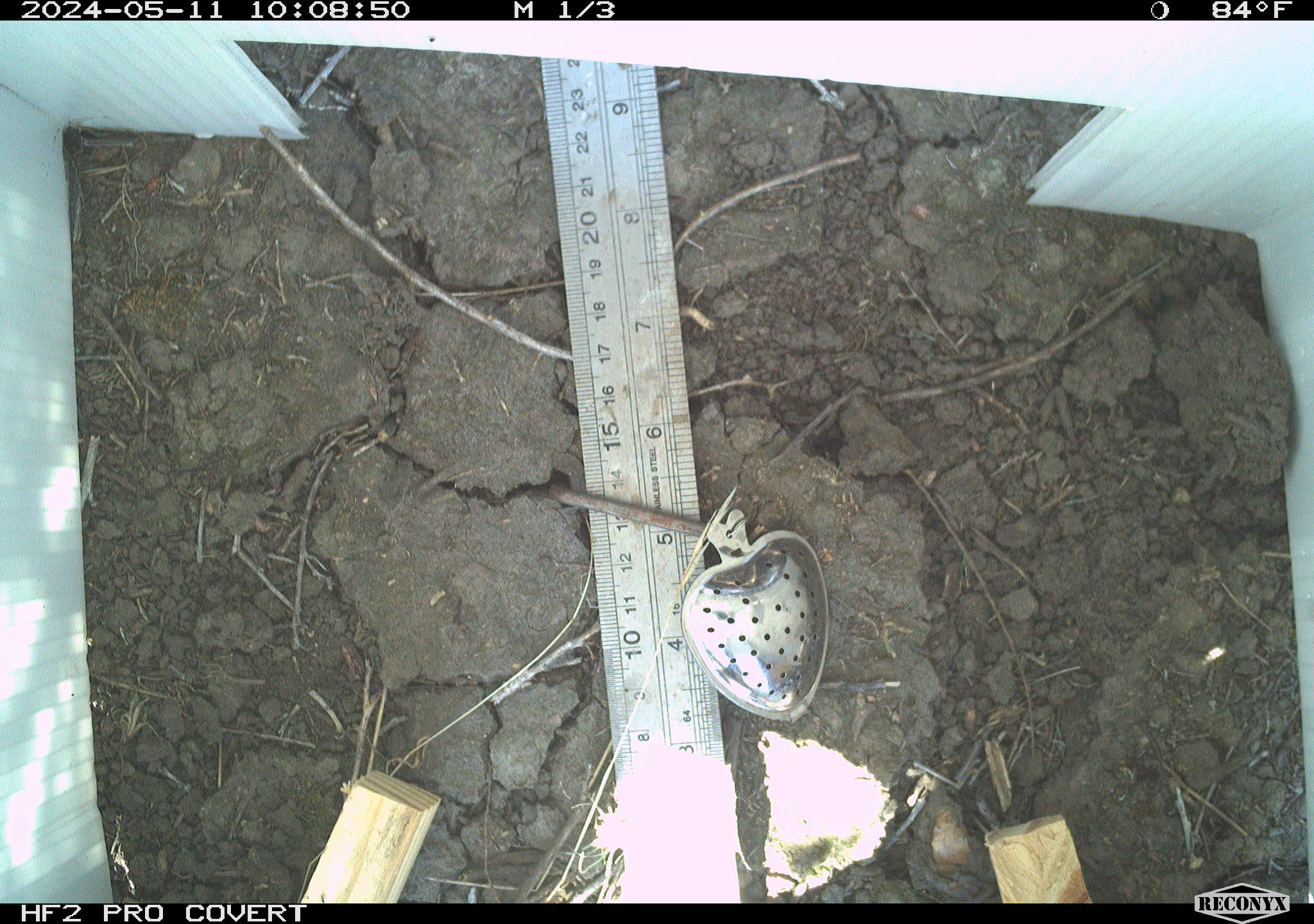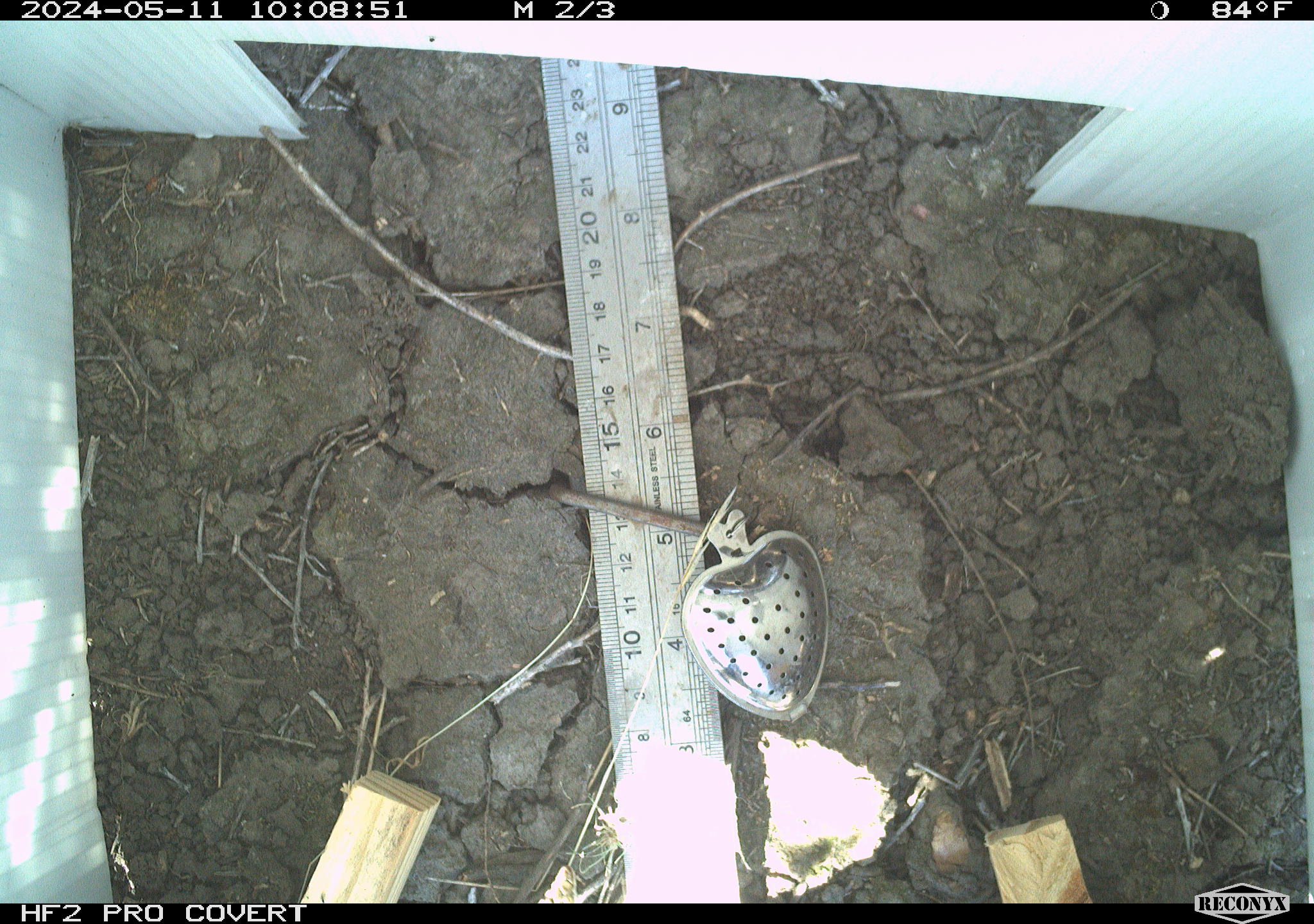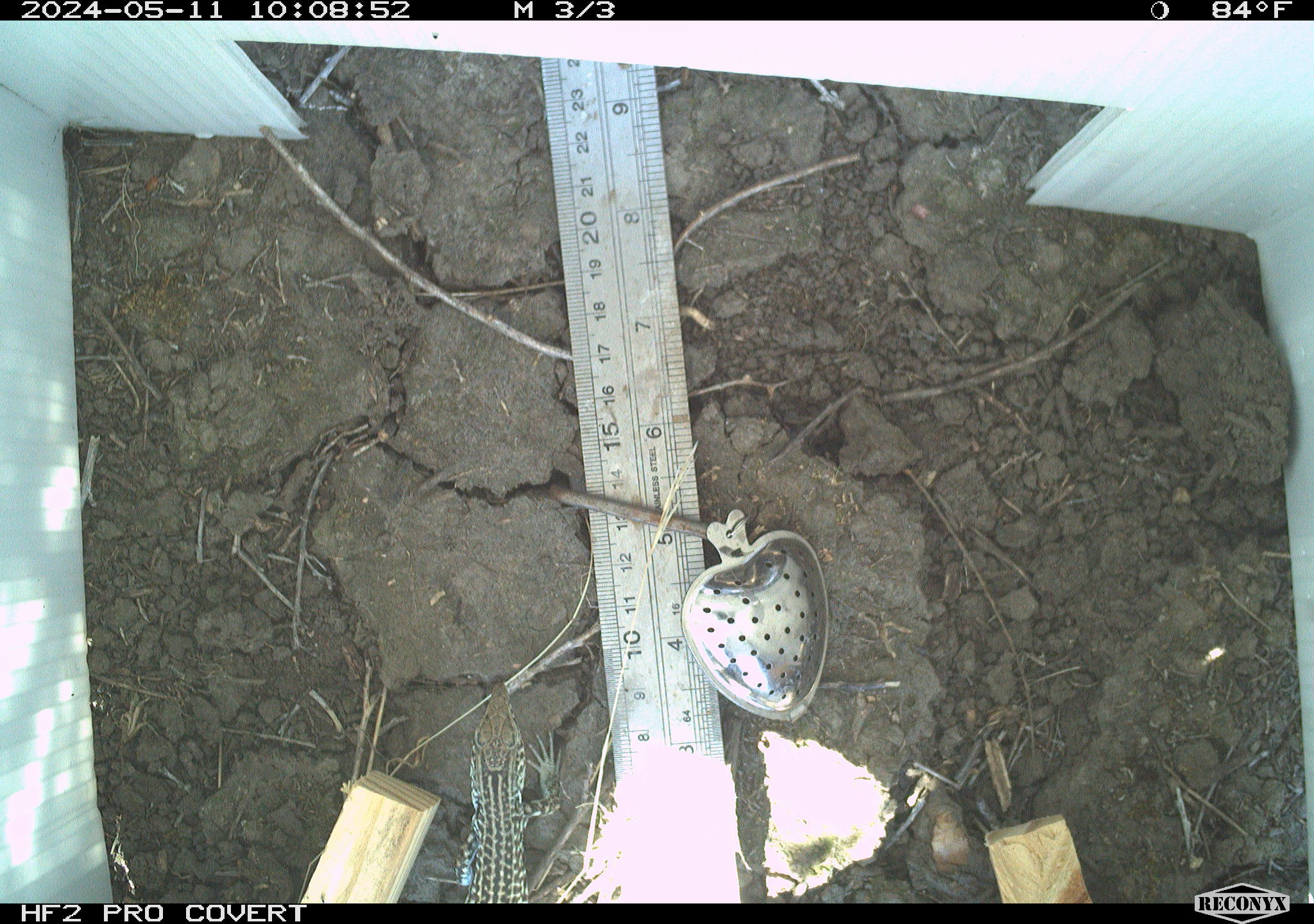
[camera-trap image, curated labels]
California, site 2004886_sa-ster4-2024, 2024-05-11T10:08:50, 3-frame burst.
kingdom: Animalia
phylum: Chordata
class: Reptilia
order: Squamata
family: Teiidae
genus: Aspidoscelis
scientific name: Aspidoscelis tigris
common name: western whiptail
Western whiptail (Aspidoscelis tigris).